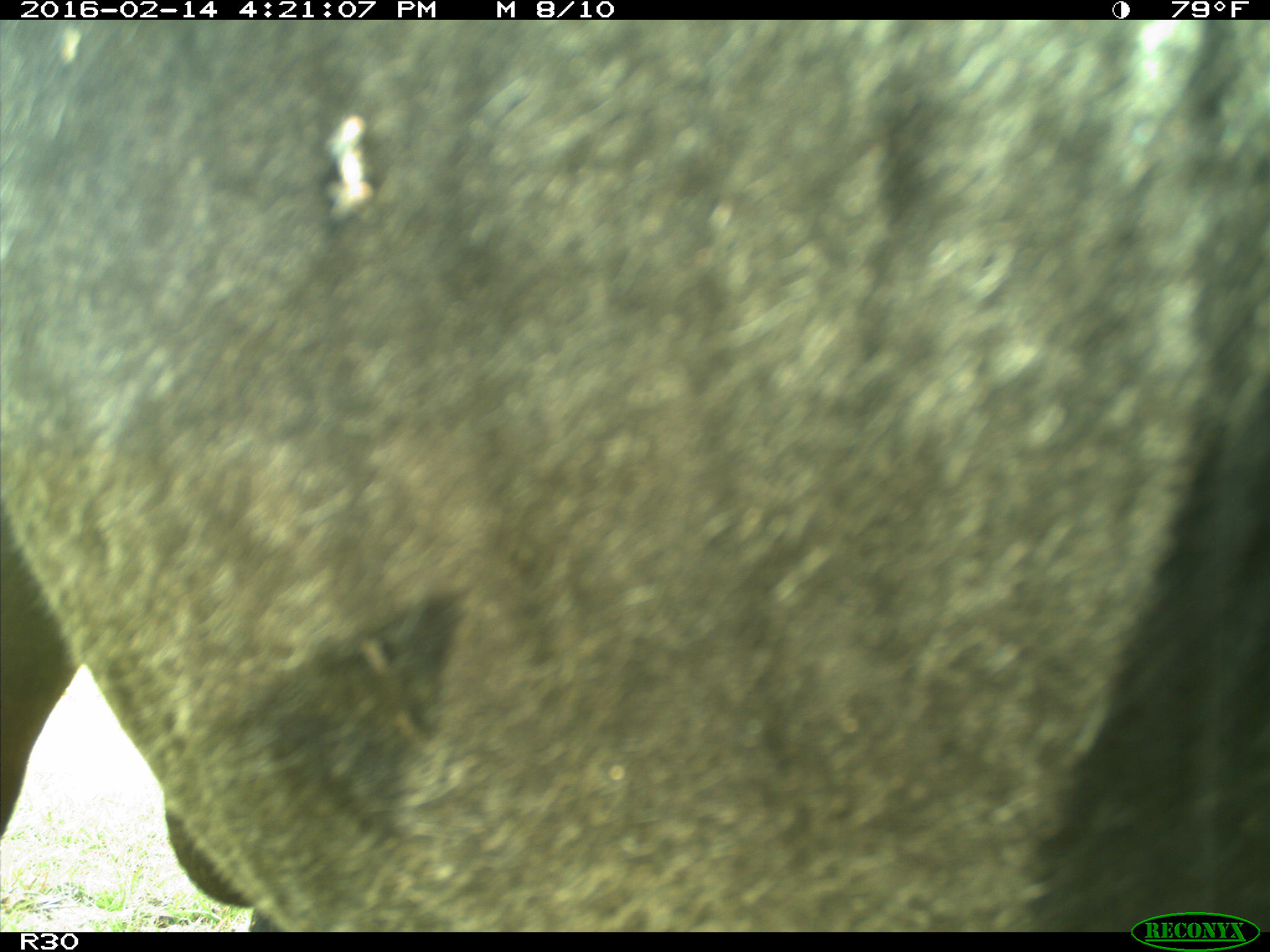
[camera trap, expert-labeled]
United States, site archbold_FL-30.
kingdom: Animalia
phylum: Chordata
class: Mammalia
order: Artiodactyla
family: Bovidae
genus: Bos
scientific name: Bos taurus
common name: domestic cow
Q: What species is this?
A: Bos taurus (domestic cow).